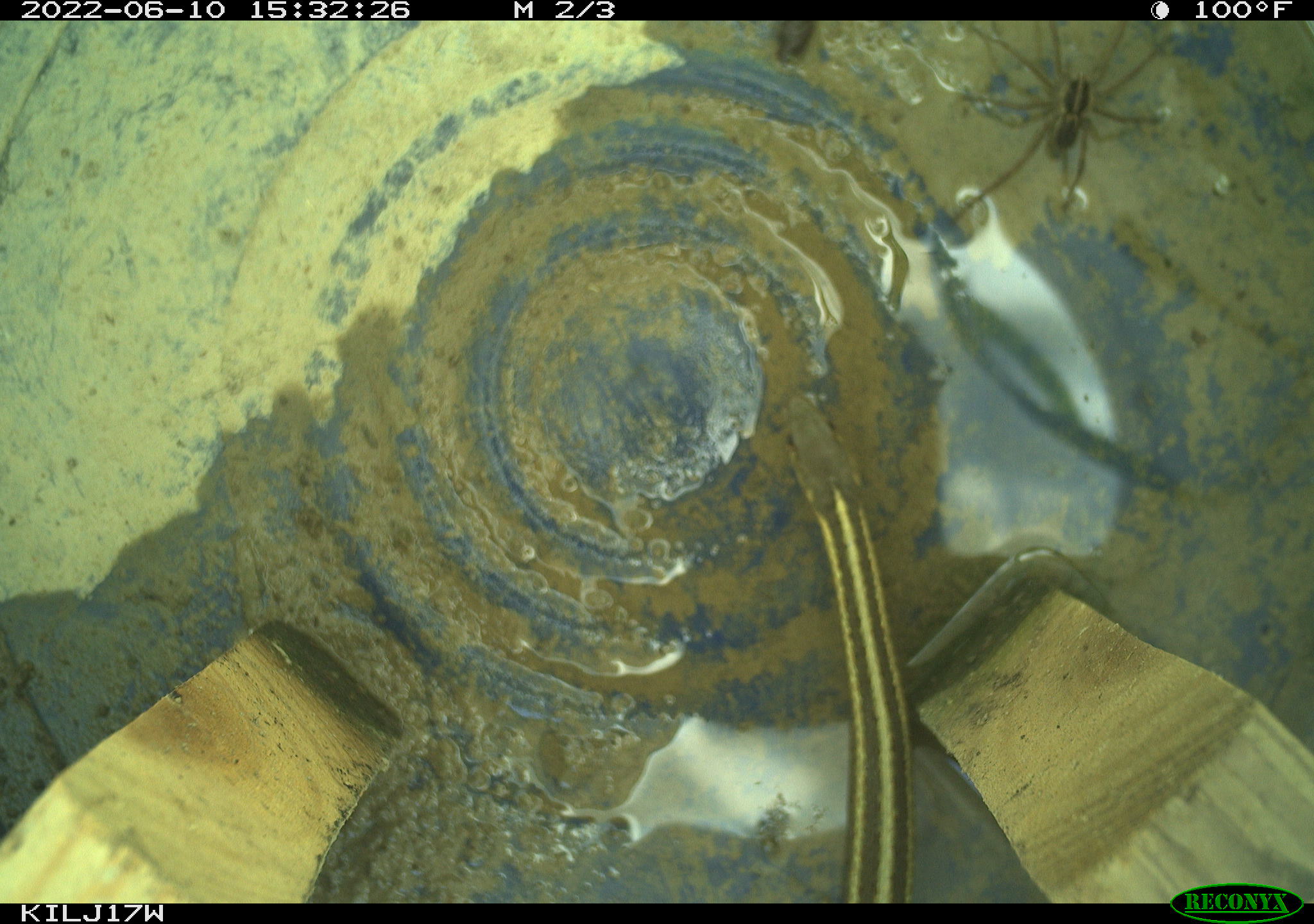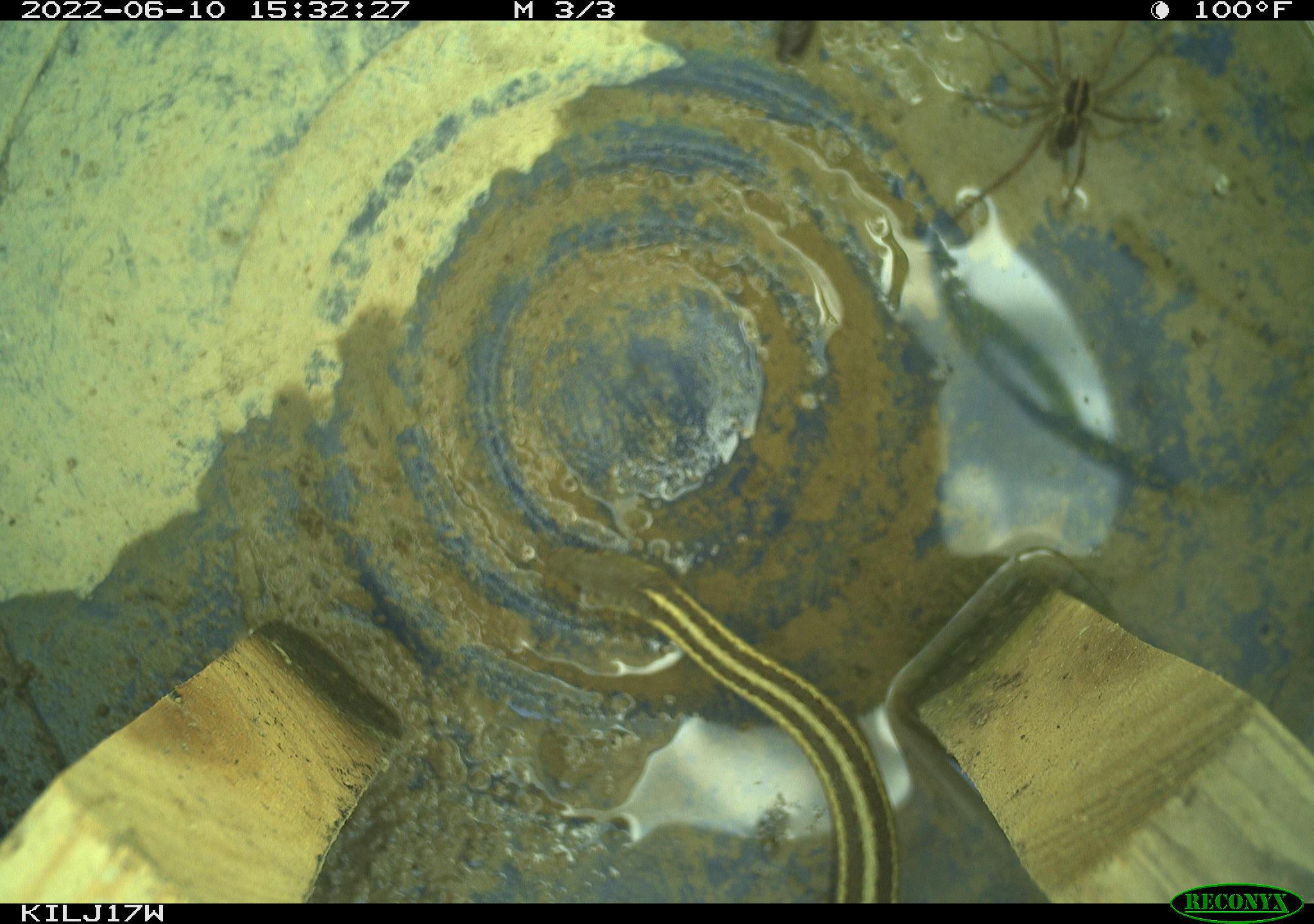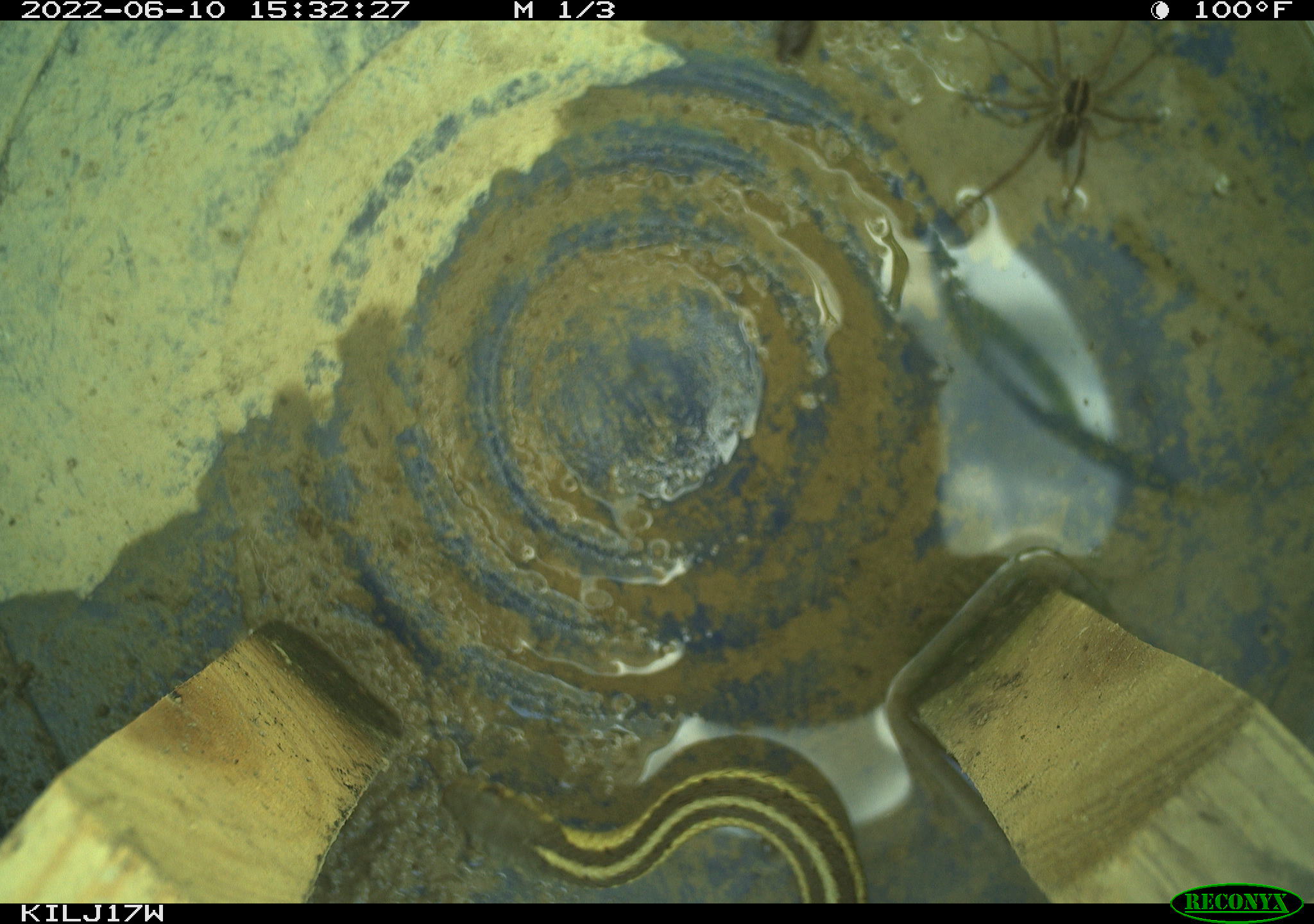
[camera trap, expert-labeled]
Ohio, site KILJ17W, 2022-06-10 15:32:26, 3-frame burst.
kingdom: Animalia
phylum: Chordata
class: Reptilia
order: Squamata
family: Colubridae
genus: Thamnophis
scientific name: Thamnophis sirtalis sirtalis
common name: eastern gartersnake